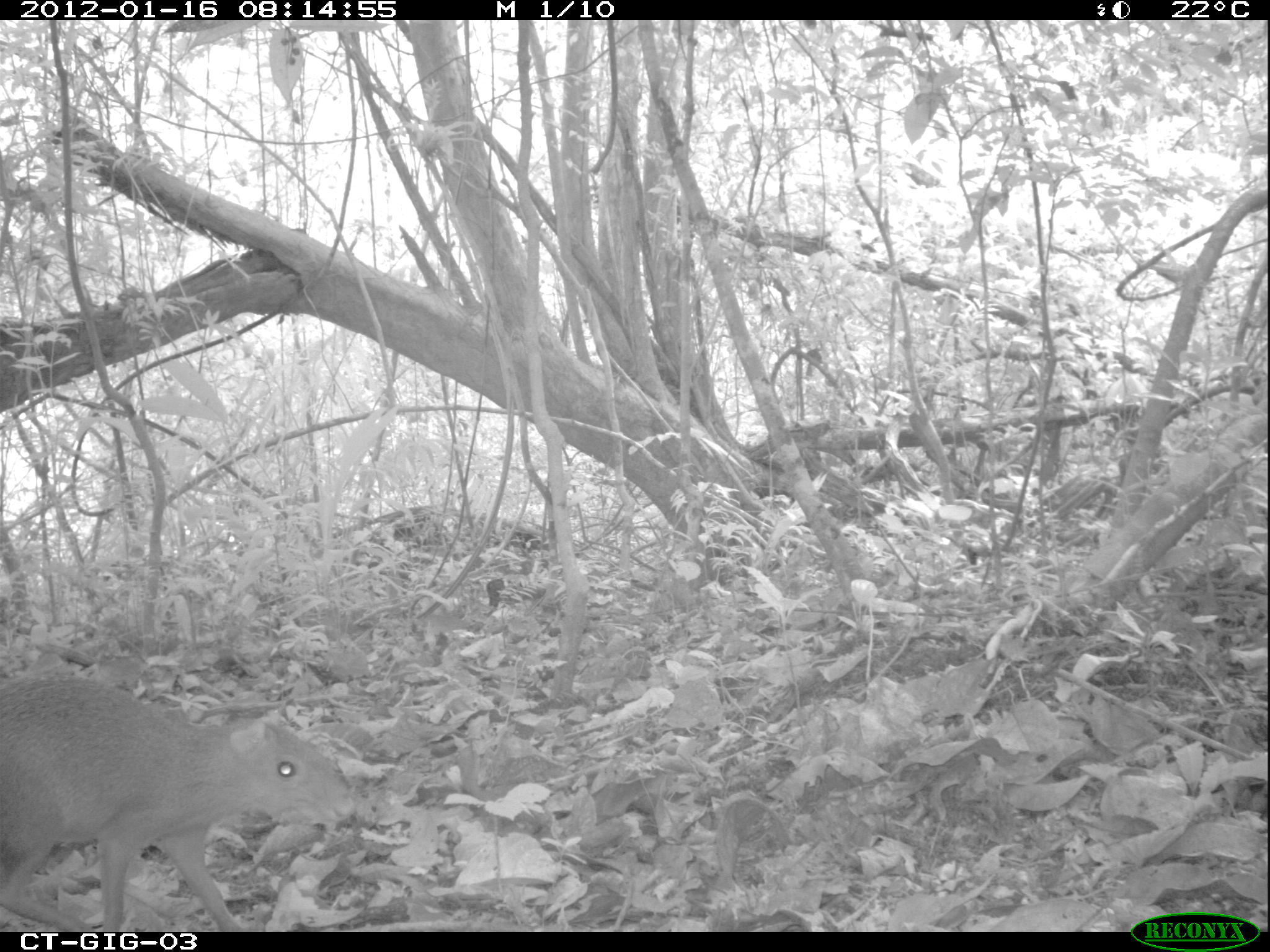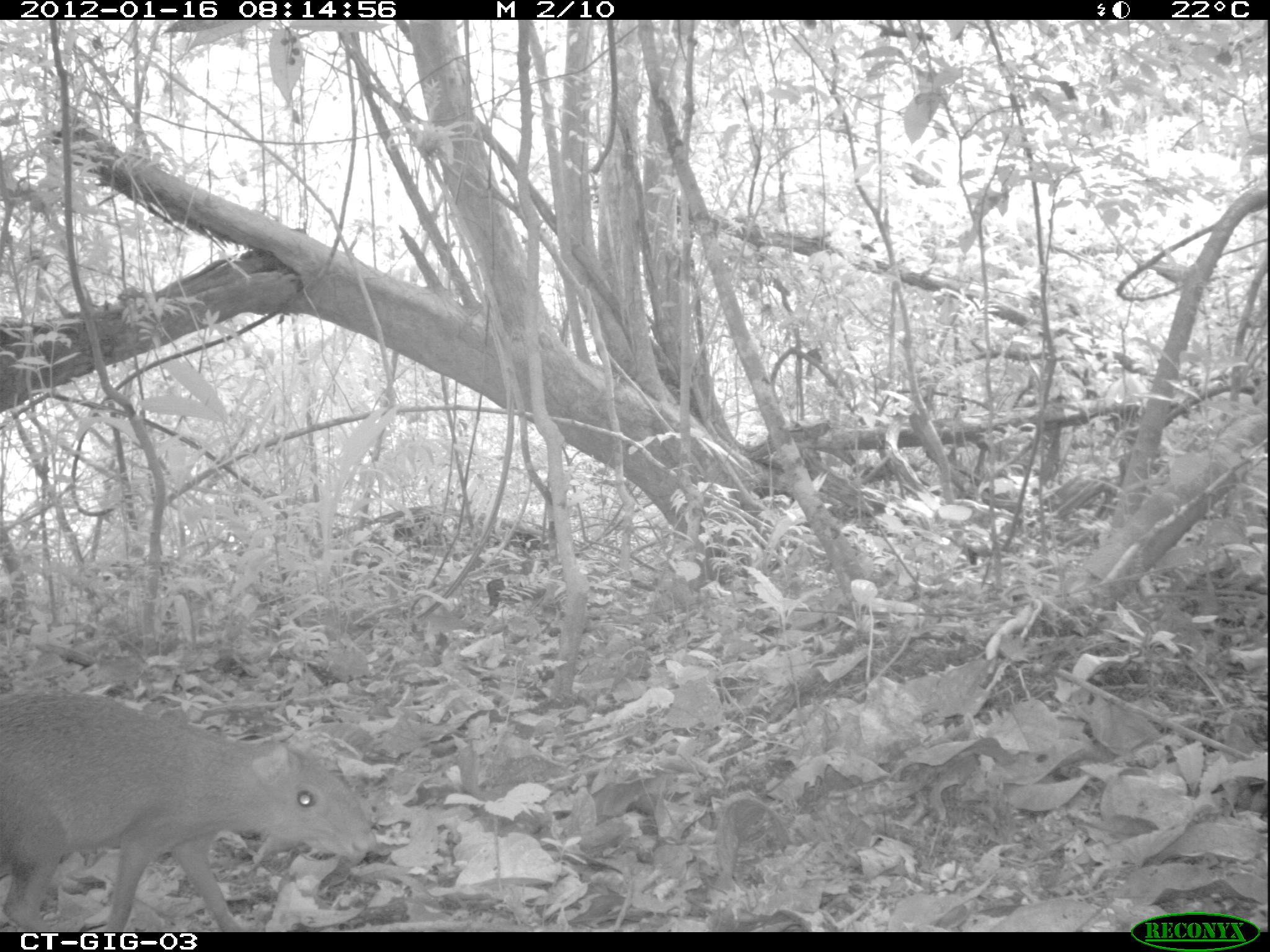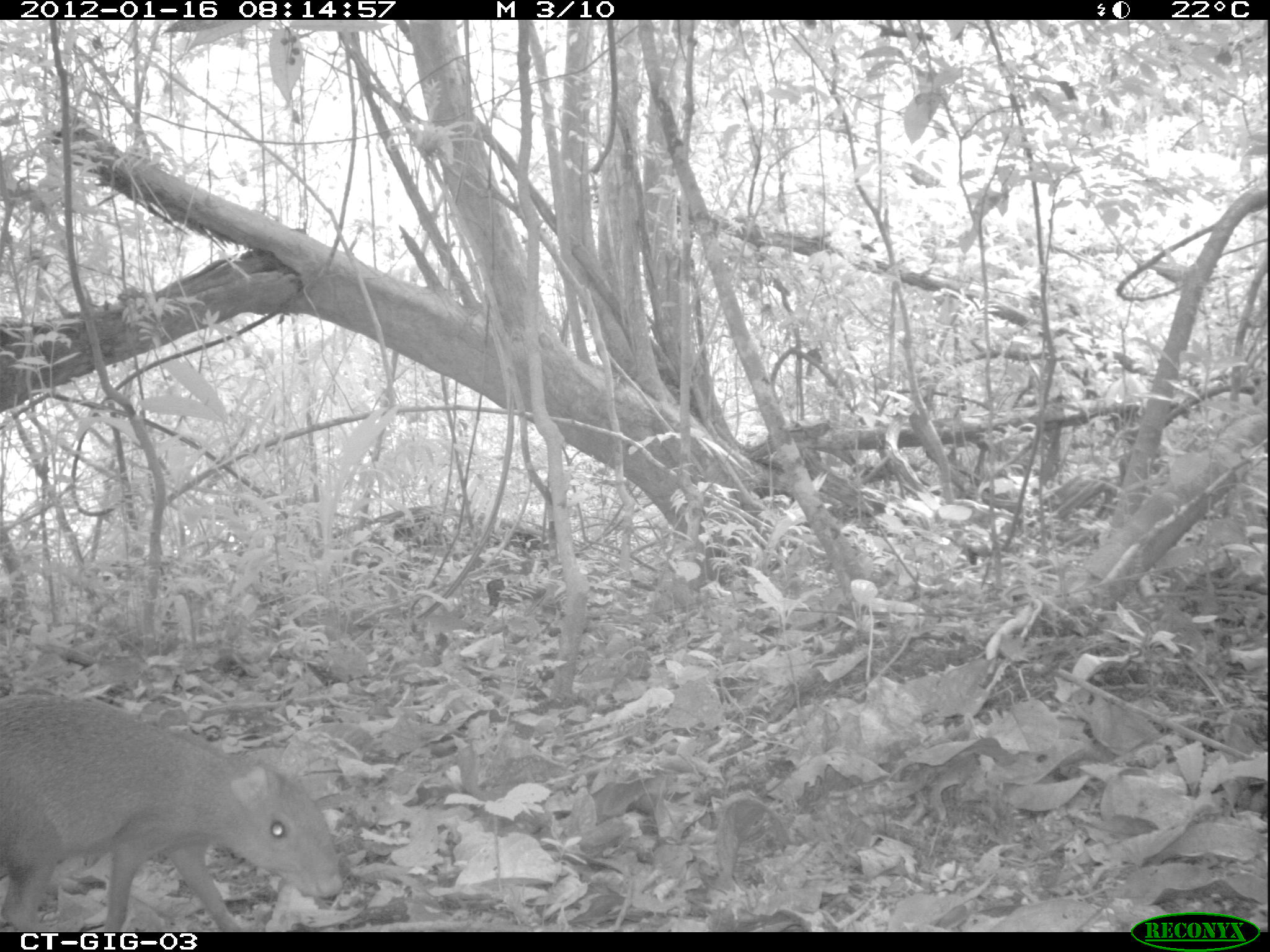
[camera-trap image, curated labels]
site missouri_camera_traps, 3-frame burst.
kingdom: Animalia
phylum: Chordata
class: Mammalia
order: Rodentia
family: Dasyproctidae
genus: Dasyprocta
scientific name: Dasyprocta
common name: agouti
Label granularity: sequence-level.